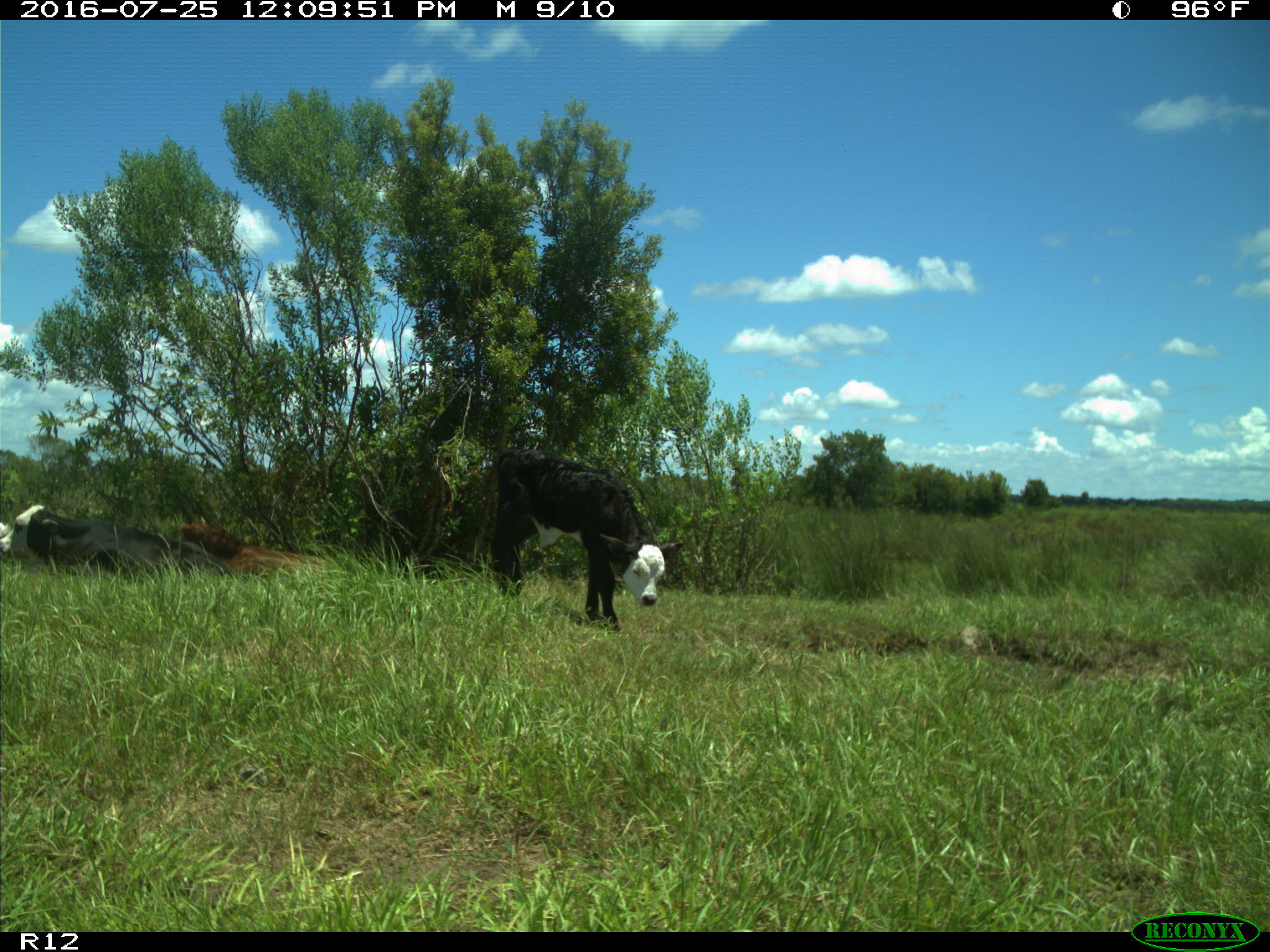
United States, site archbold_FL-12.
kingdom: Animalia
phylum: Chordata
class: Mammalia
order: Artiodactyla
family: Bovidae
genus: Bos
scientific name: Bos taurus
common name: domestic cow